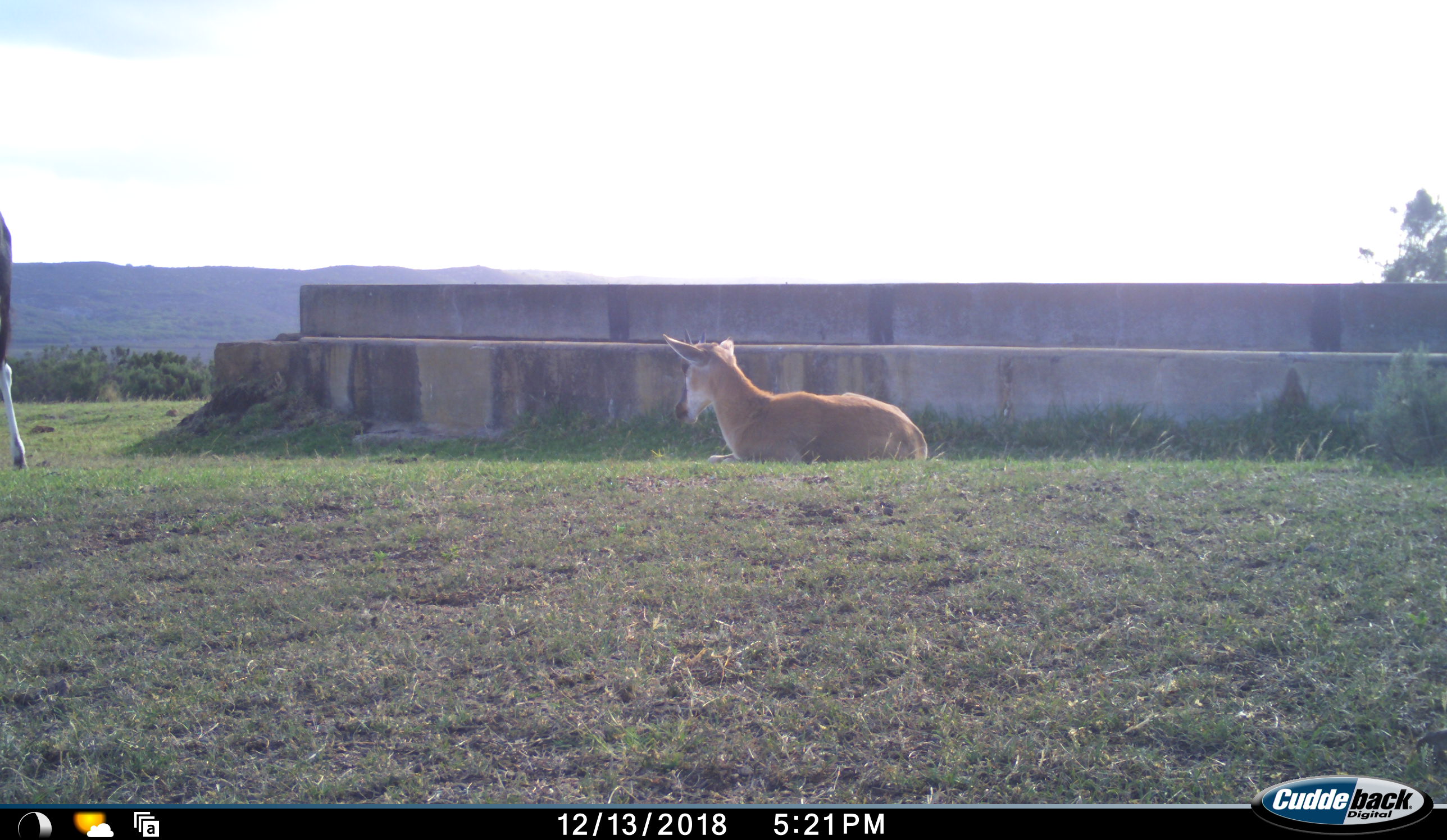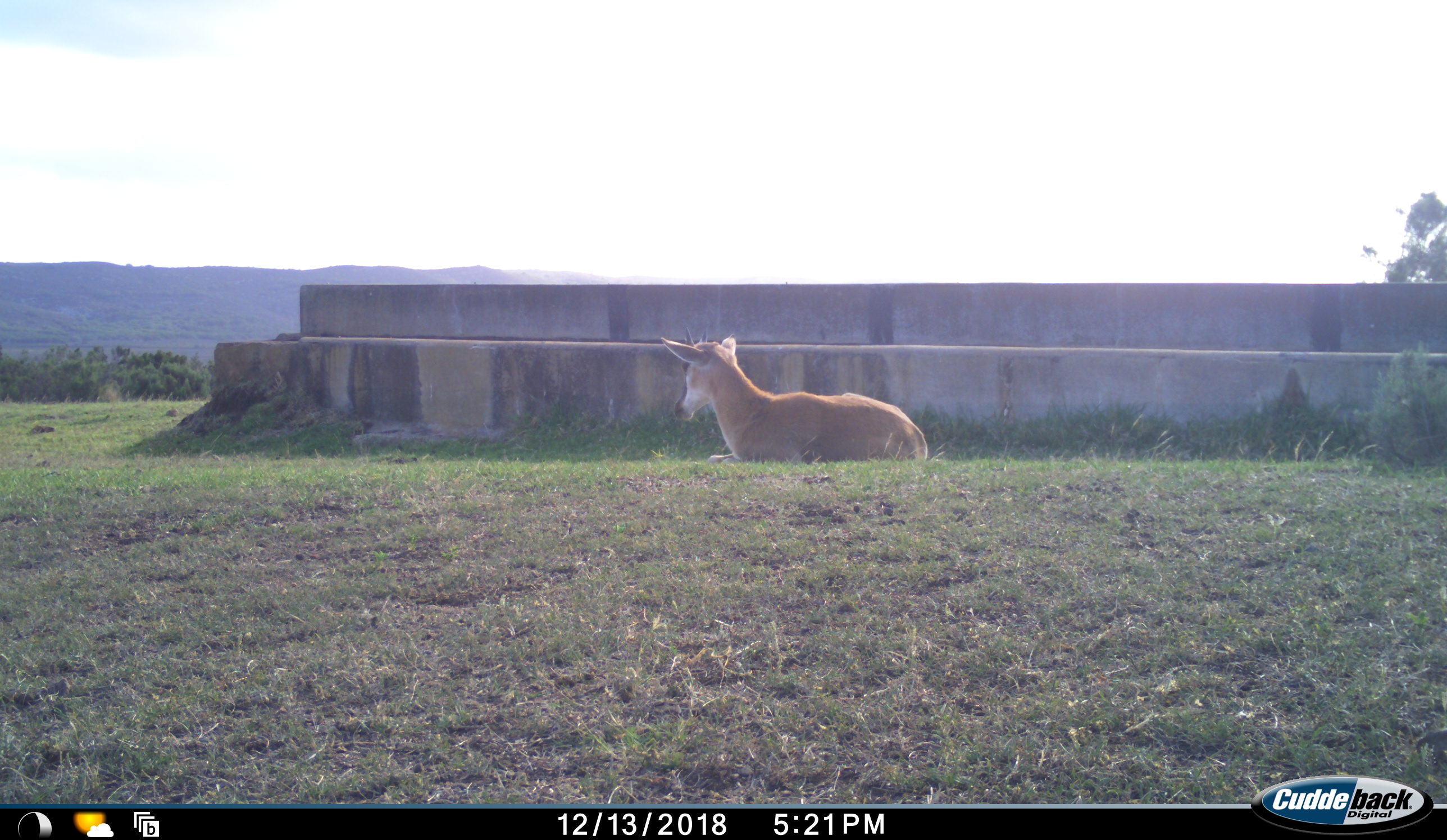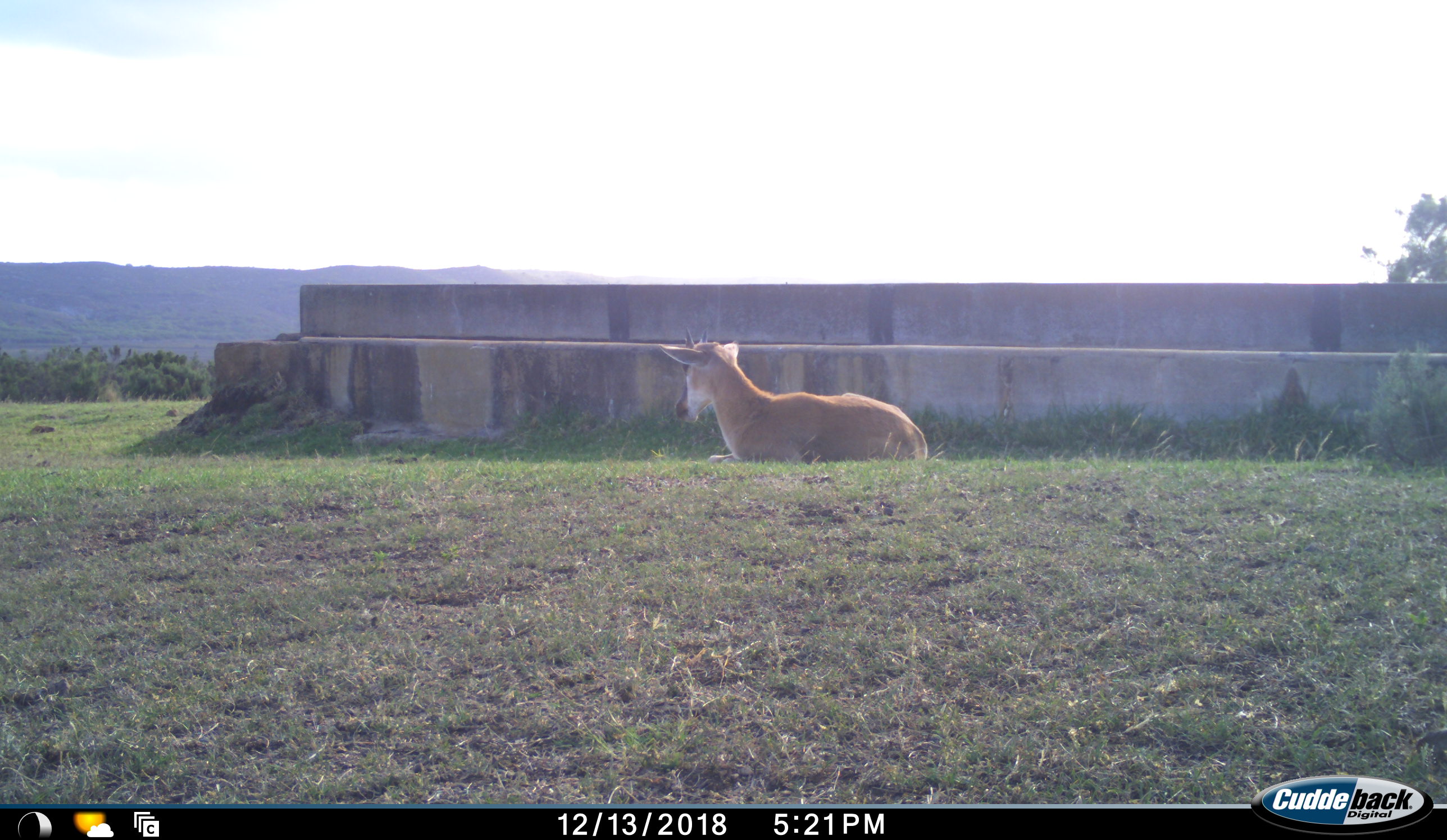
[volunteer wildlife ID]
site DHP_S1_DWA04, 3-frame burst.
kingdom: Animalia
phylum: Chordata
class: Mammalia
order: Artiodactyla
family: Bovidae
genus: Damaliscus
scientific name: Damaliscus pygargus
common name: bontebok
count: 2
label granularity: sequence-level